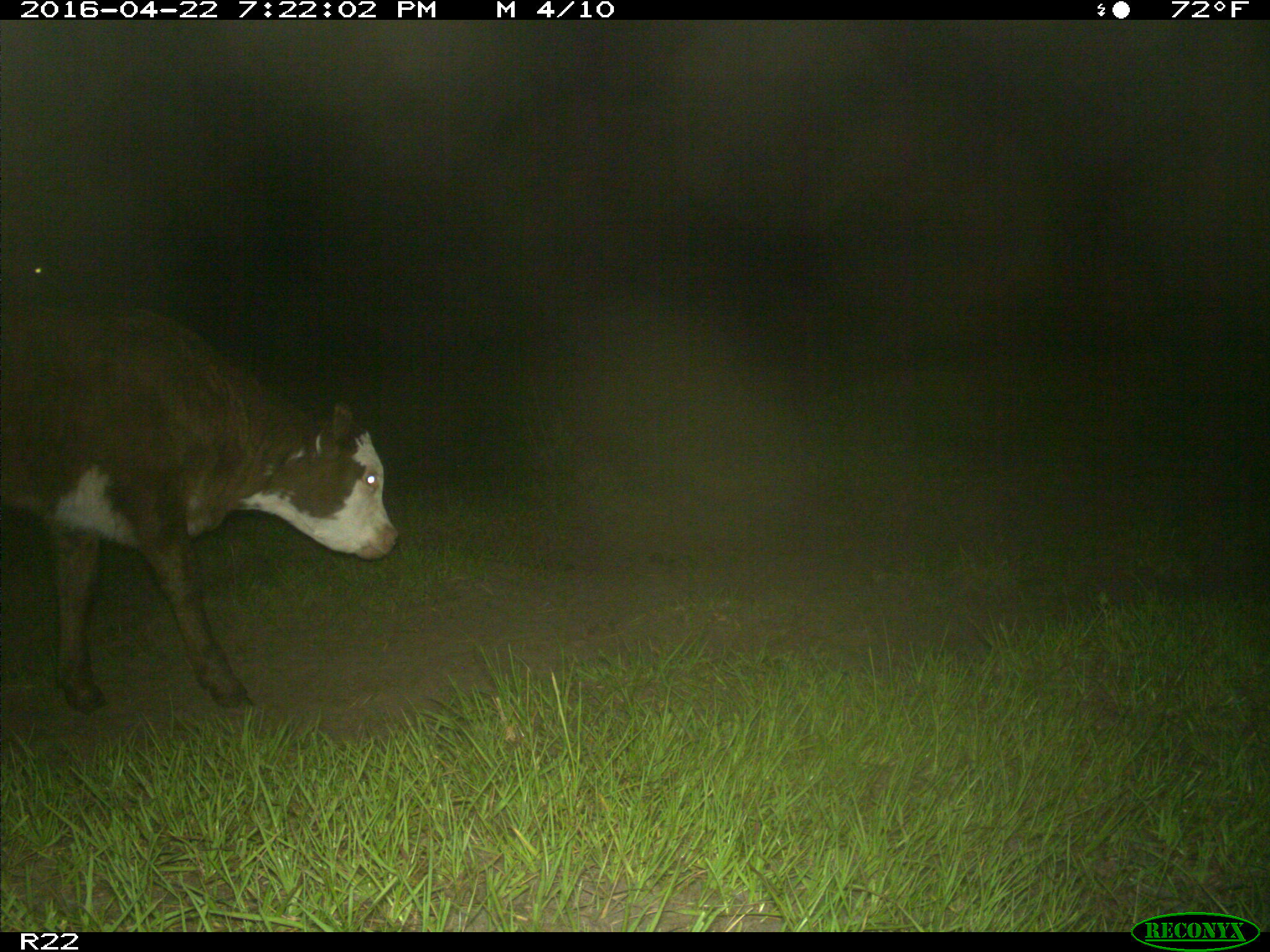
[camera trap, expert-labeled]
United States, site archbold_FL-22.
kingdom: Animalia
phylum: Chordata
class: Mammalia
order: Artiodactyla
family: Bovidae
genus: Bos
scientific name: Bos taurus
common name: domestic cow